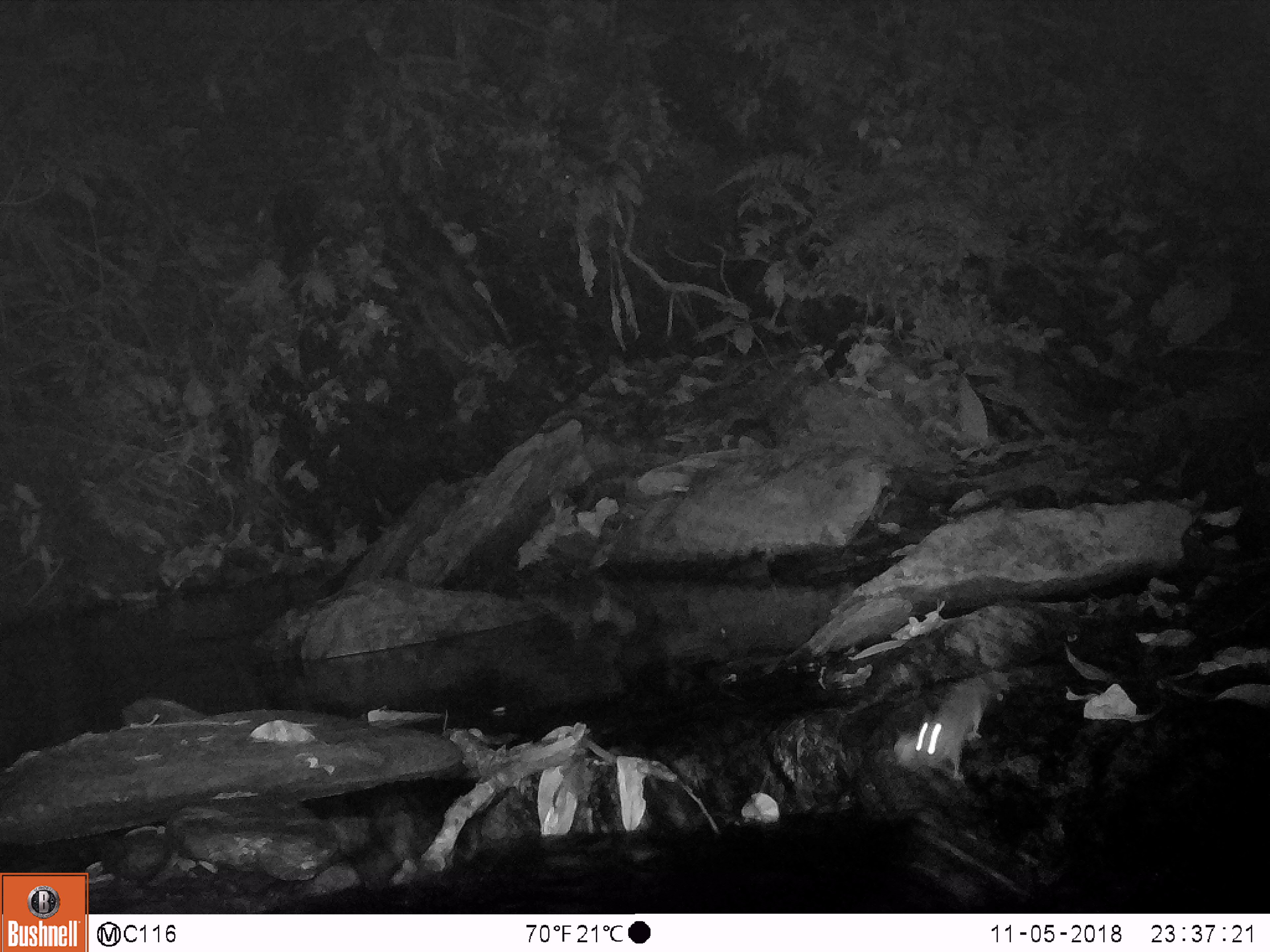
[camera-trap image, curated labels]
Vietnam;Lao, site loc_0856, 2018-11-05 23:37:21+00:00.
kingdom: Animalia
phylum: Chordata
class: Mammalia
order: Rodentia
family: Muridae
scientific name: Muridae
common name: old-world mice and rats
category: unidentified murid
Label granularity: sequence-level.